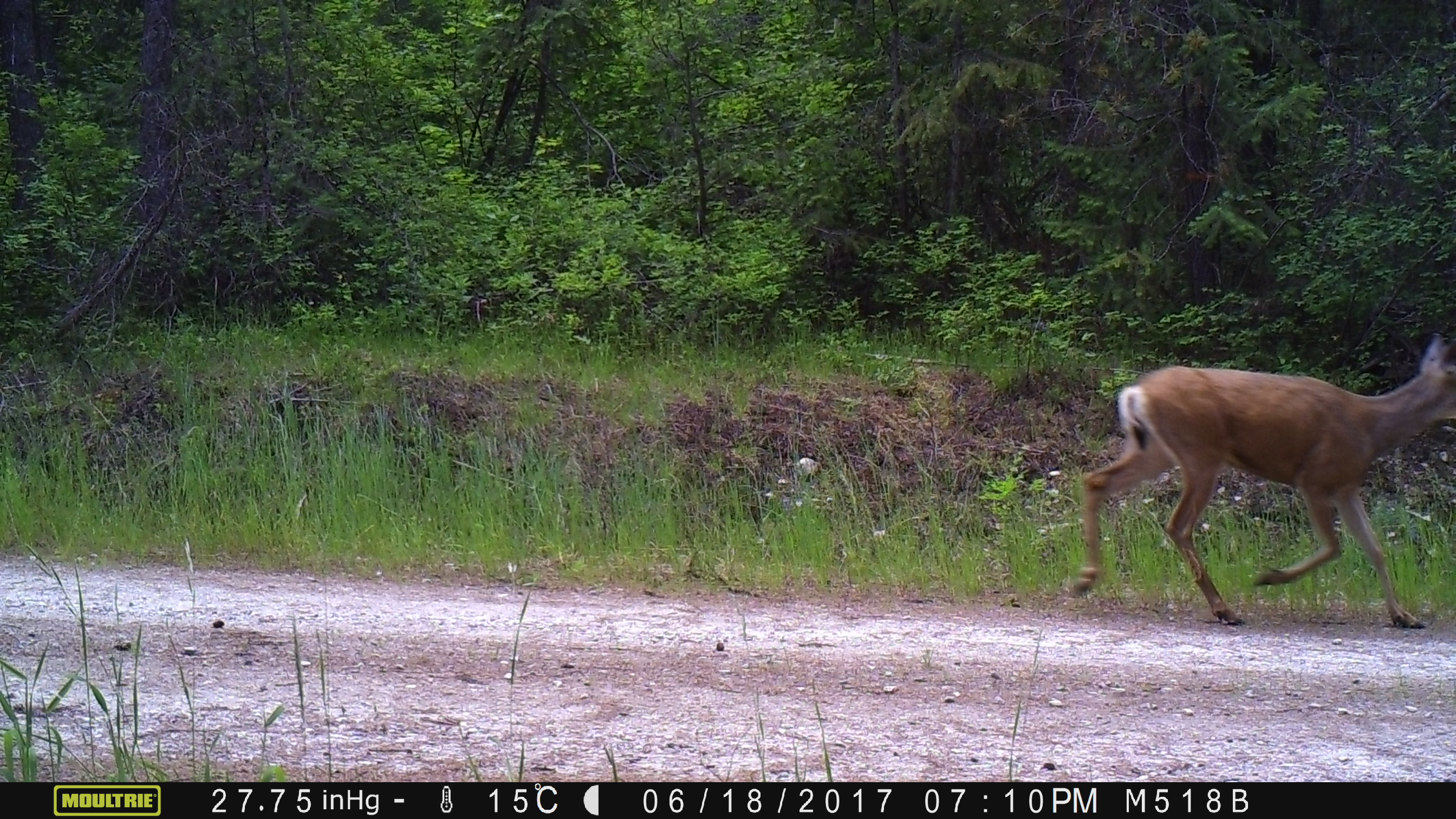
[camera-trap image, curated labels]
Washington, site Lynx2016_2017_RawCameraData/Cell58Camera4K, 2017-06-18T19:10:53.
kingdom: Animalia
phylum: Chordata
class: Mammalia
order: Artiodactyla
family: Cervidae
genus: Odocoileus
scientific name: Odocoileus hemionus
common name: mule deer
Odocoileus hemionus (mule deer). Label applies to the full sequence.